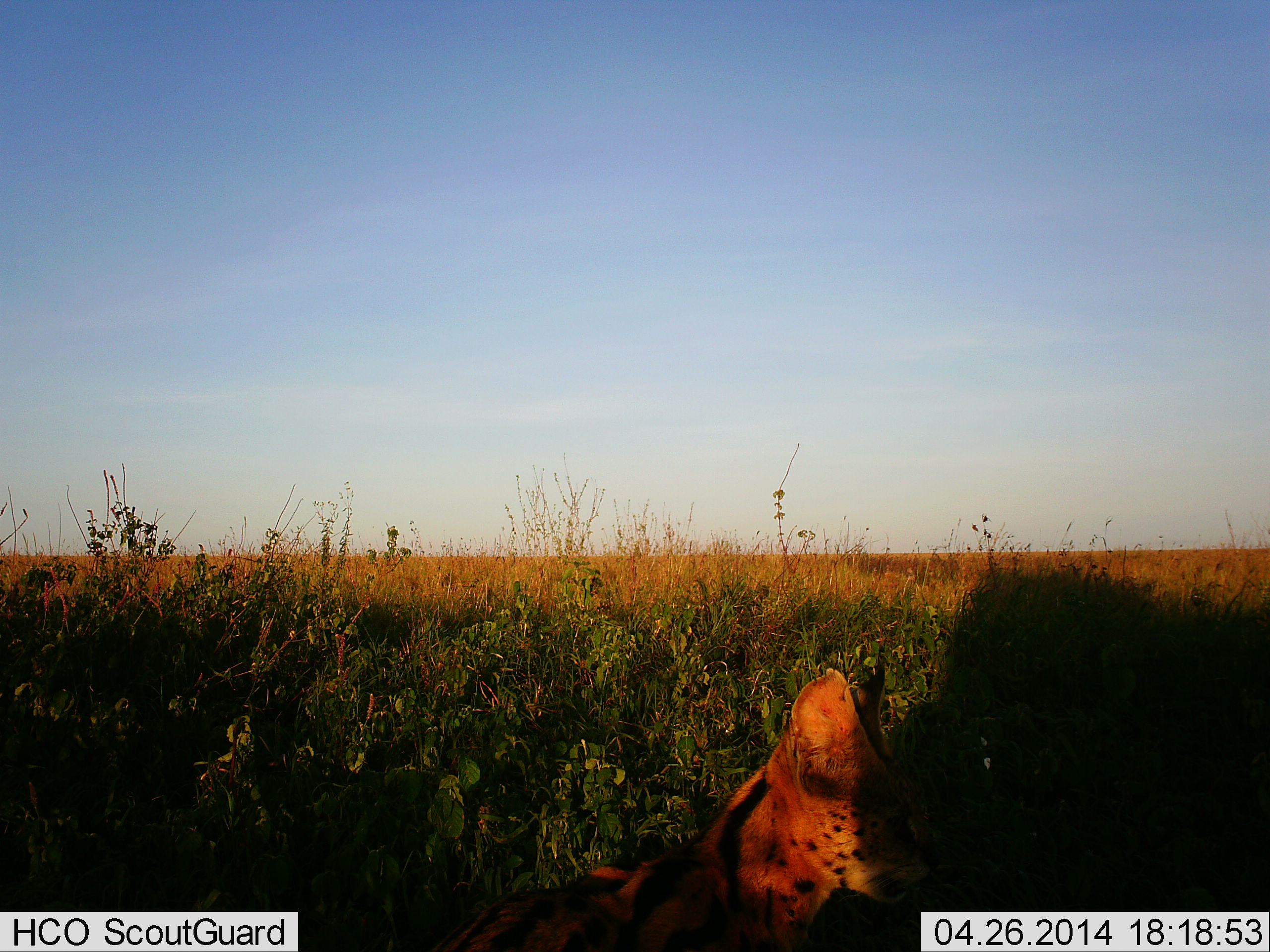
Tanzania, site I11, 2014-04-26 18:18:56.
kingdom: Animalia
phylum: Chordata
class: Mammalia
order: Carnivora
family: Felidae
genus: Leptailurus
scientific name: Leptailurus serval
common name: serval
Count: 1.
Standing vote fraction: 50%.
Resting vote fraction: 42%.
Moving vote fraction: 8%.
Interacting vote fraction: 0%.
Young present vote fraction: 8%.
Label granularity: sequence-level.